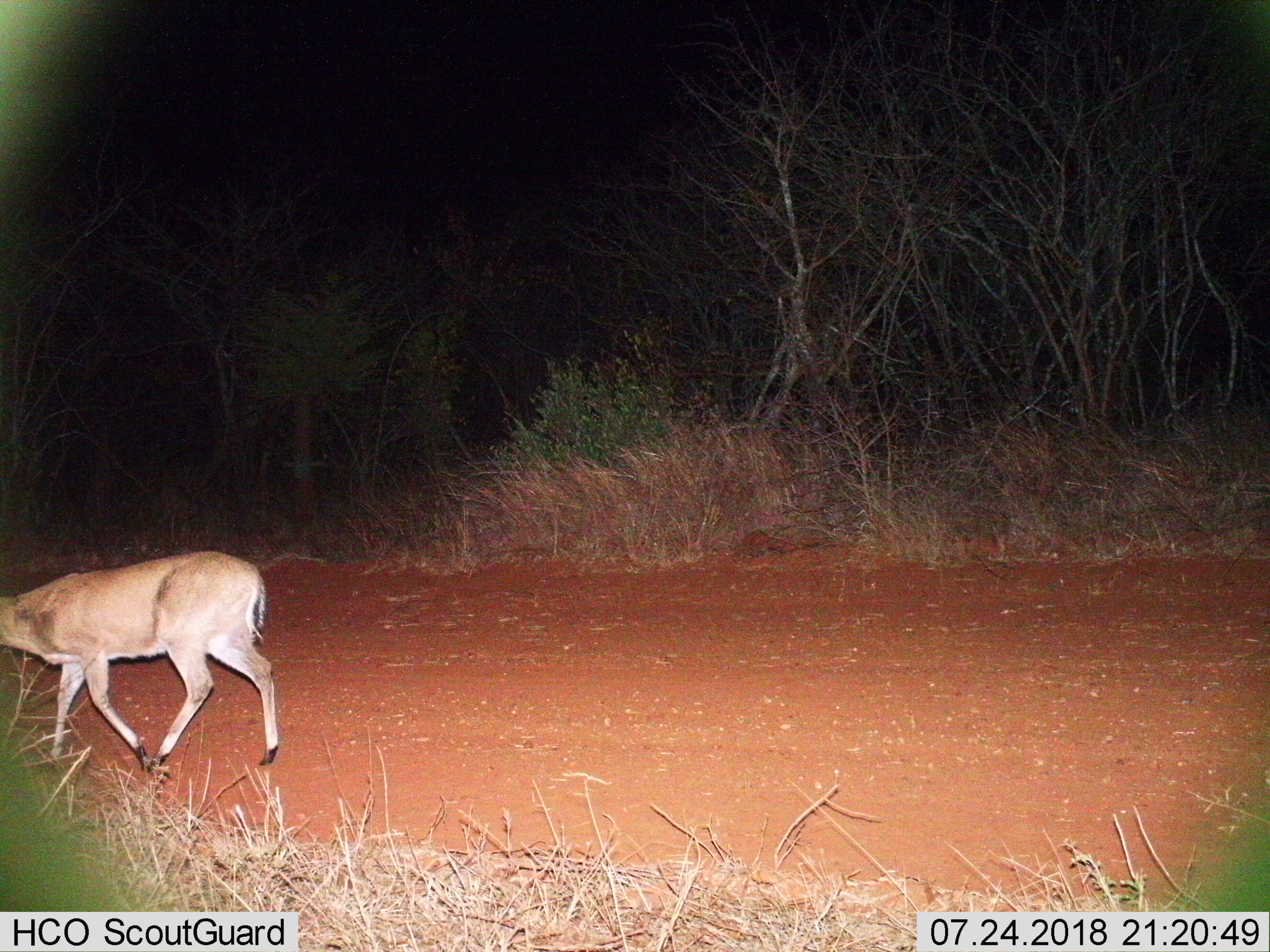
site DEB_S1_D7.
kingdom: Animalia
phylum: Chordata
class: Mammalia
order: Artiodactyla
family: Bovidae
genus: Sylvicapra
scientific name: Sylvicapra grimmia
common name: common duiker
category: duikercommongrey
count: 1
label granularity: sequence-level